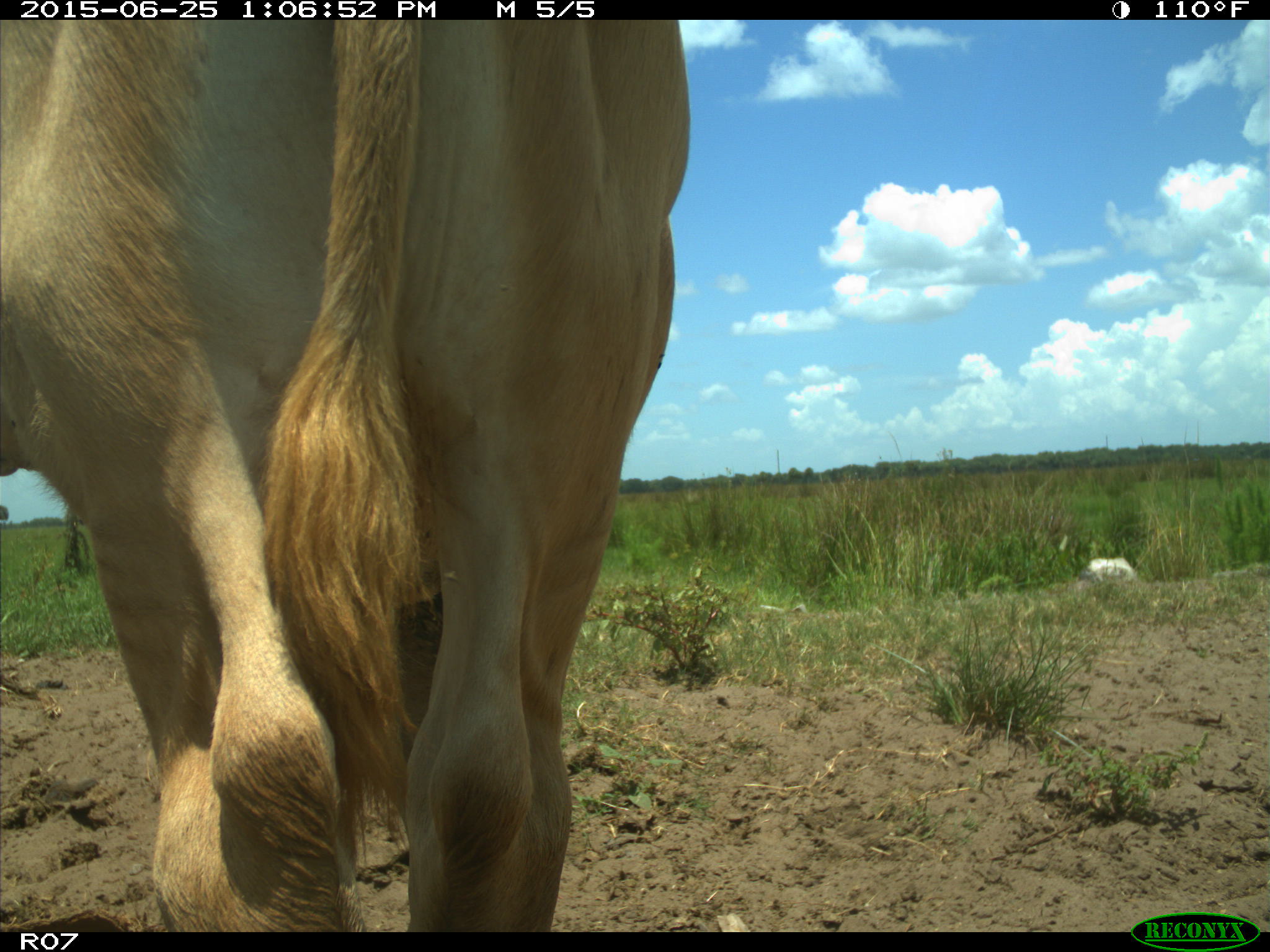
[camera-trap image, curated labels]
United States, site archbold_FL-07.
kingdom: Animalia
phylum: Chordata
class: Mammalia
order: Artiodactyla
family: Bovidae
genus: Bos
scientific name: Bos taurus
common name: domestic cow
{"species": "Bos taurus (domestic cow)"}